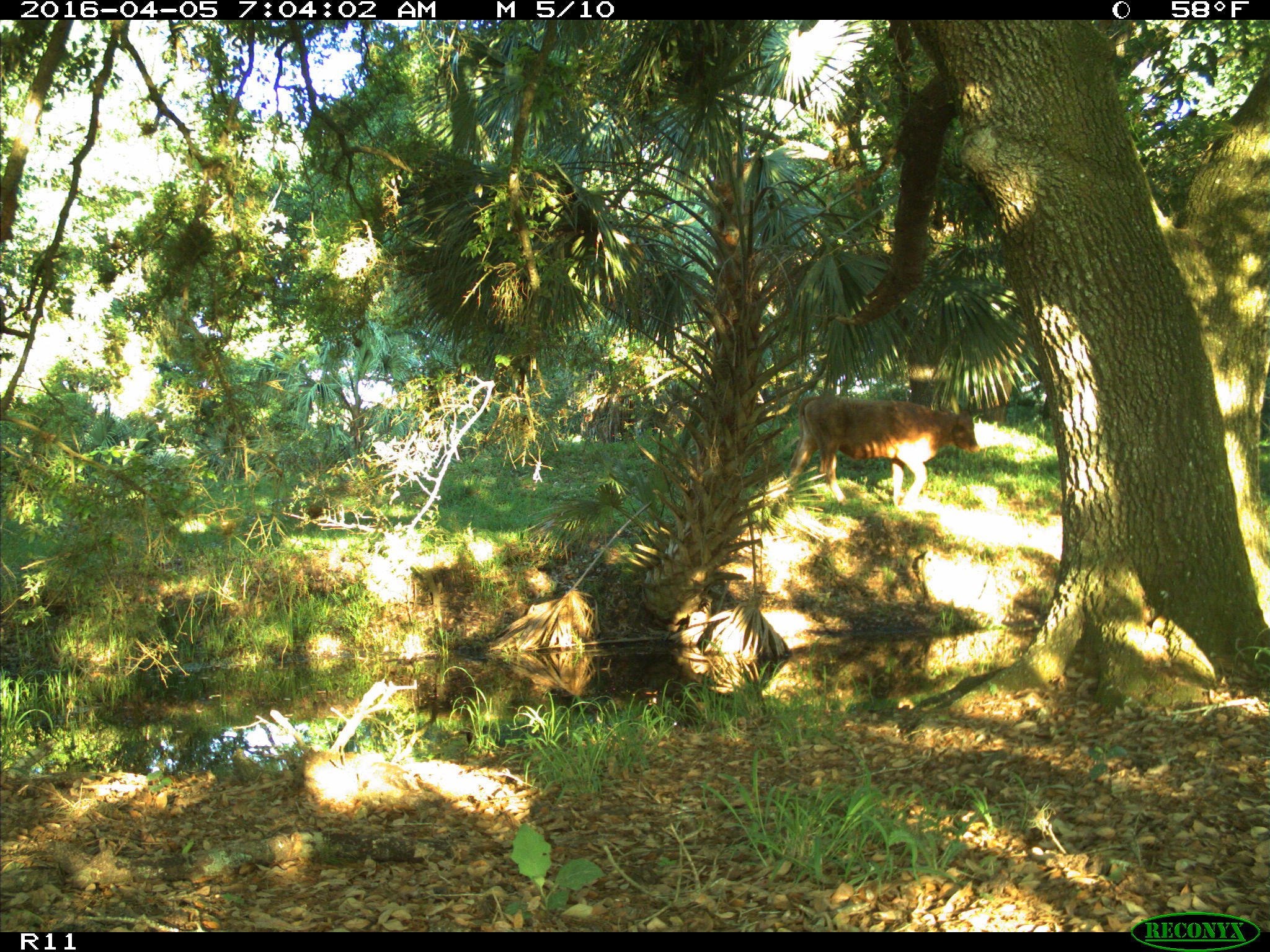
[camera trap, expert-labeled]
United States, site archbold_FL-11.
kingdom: Animalia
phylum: Chordata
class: Mammalia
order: Artiodactyla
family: Bovidae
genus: Bos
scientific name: Bos taurus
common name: domestic cow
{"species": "Bos taurus (domestic cow)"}